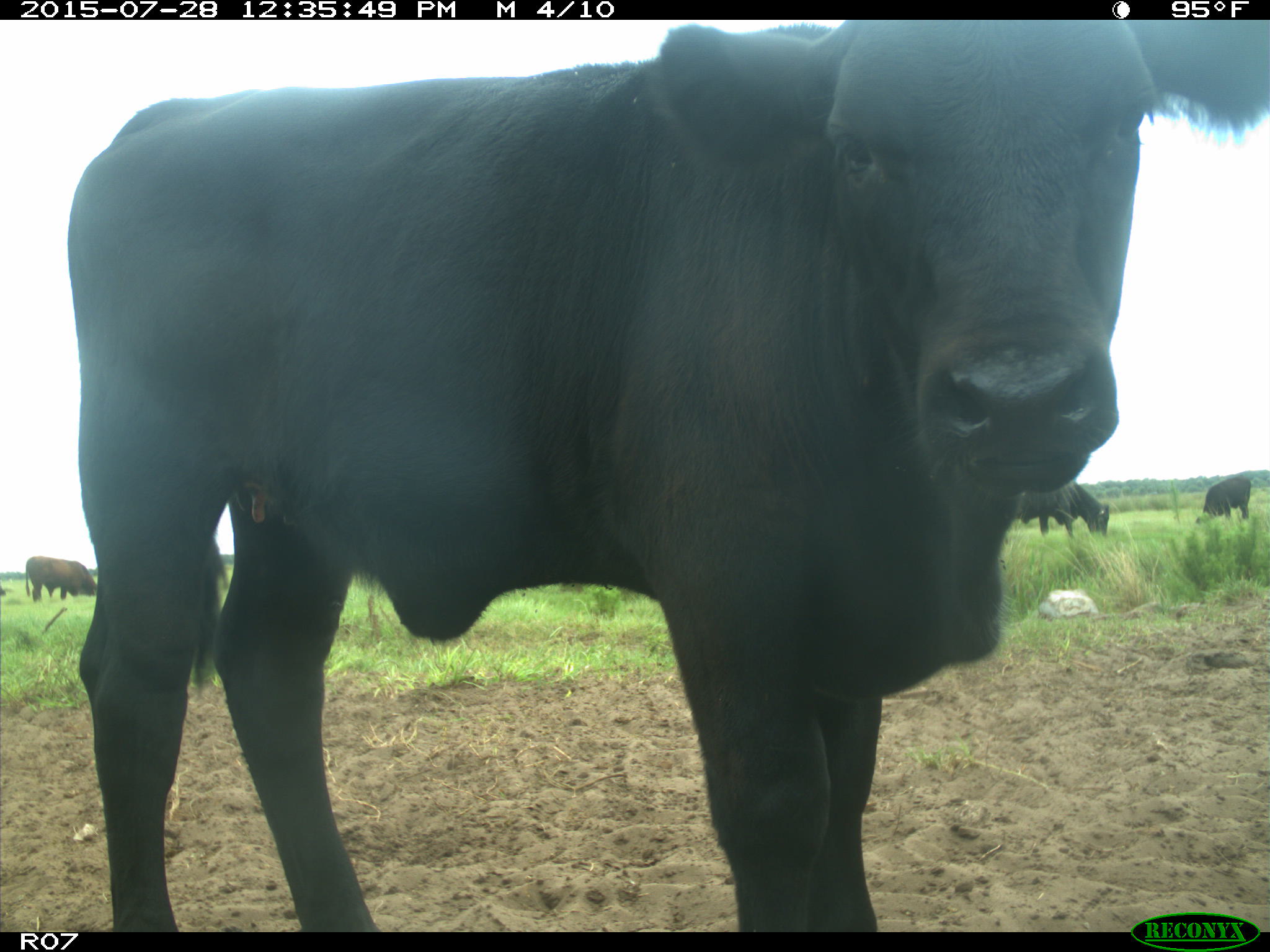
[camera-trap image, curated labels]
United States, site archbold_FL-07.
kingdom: Animalia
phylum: Chordata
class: Mammalia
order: Artiodactyla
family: Bovidae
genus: Bos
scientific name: Bos taurus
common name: domestic cow